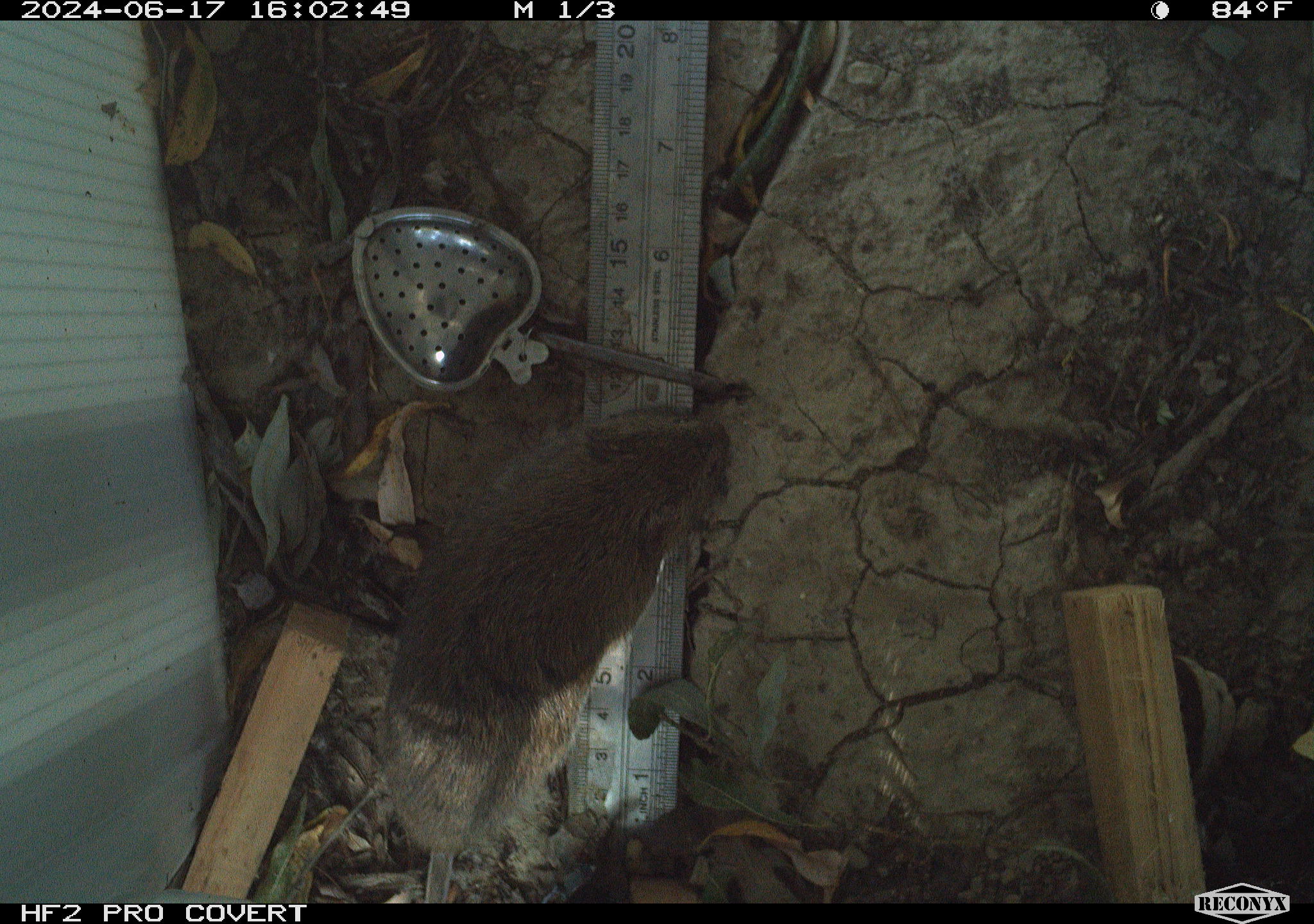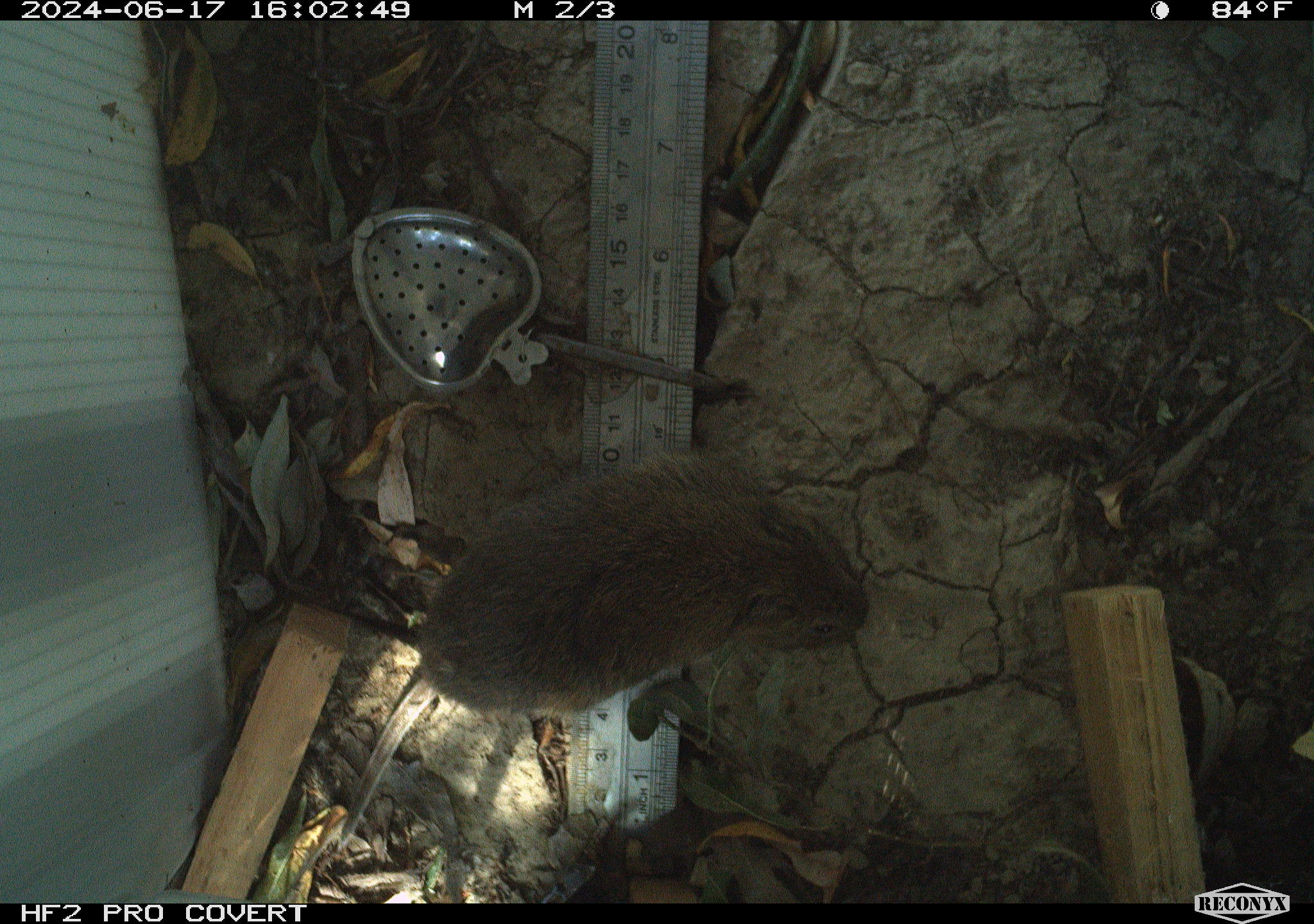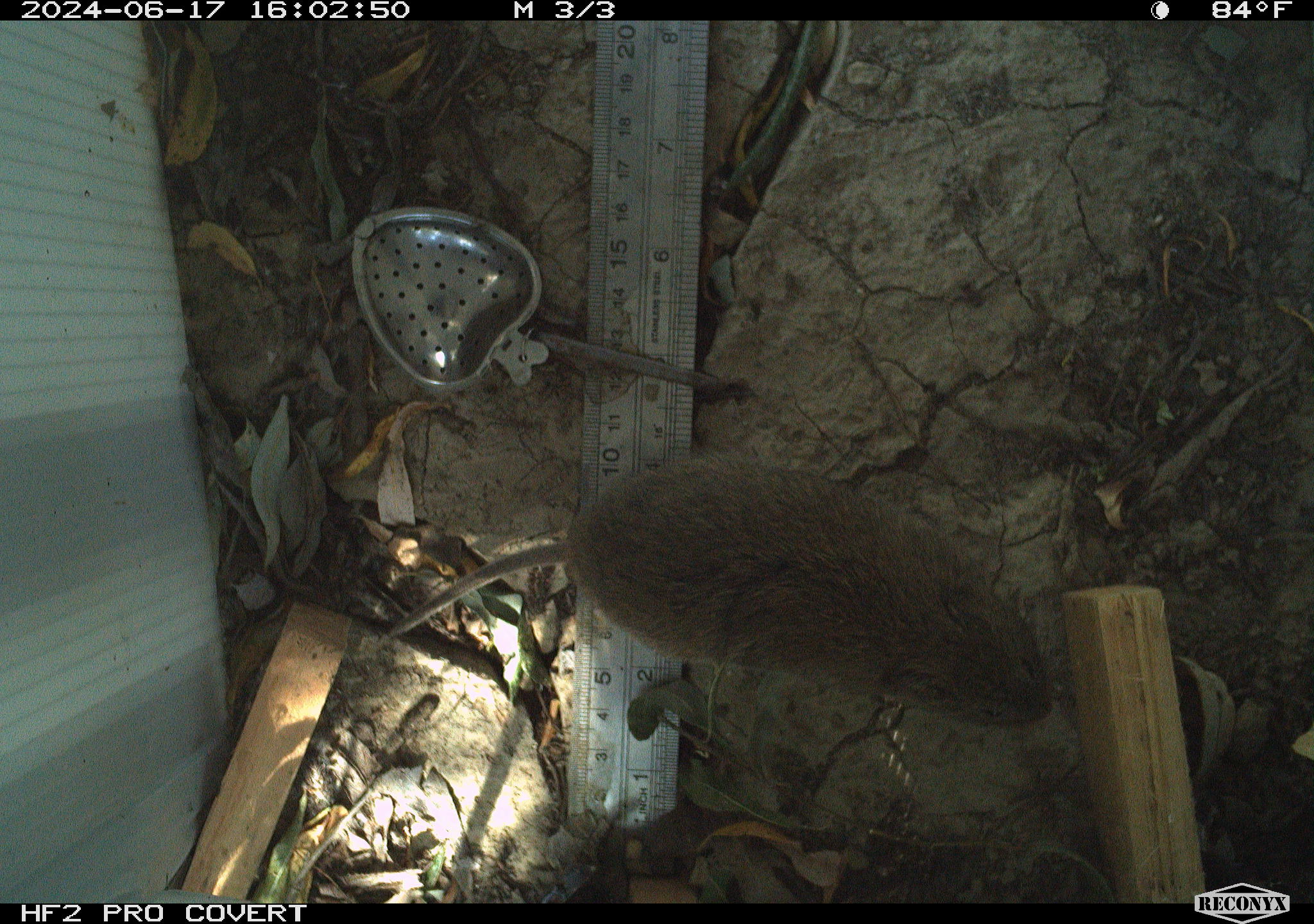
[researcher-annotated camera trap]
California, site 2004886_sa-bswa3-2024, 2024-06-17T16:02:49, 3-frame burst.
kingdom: Animalia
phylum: Chordata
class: Mammalia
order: Rodentia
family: Cricetidae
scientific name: Arvicolinae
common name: voles, lemmings, and muskrats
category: arvicolinae subfamily